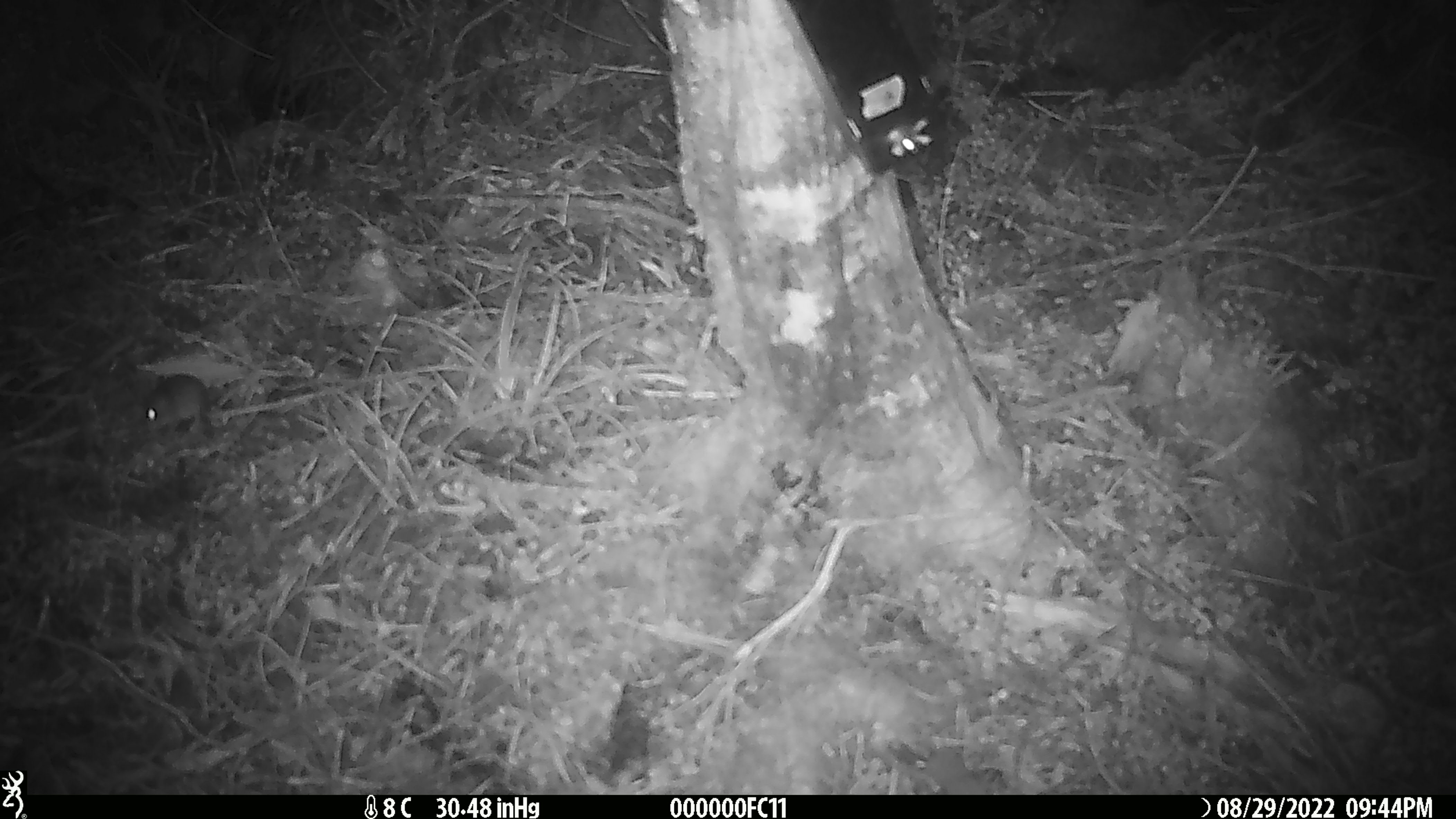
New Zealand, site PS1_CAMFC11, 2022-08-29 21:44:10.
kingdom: Animalia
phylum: Chordata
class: Mammalia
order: Rodentia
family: Muridae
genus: Mus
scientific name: Mus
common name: mouse